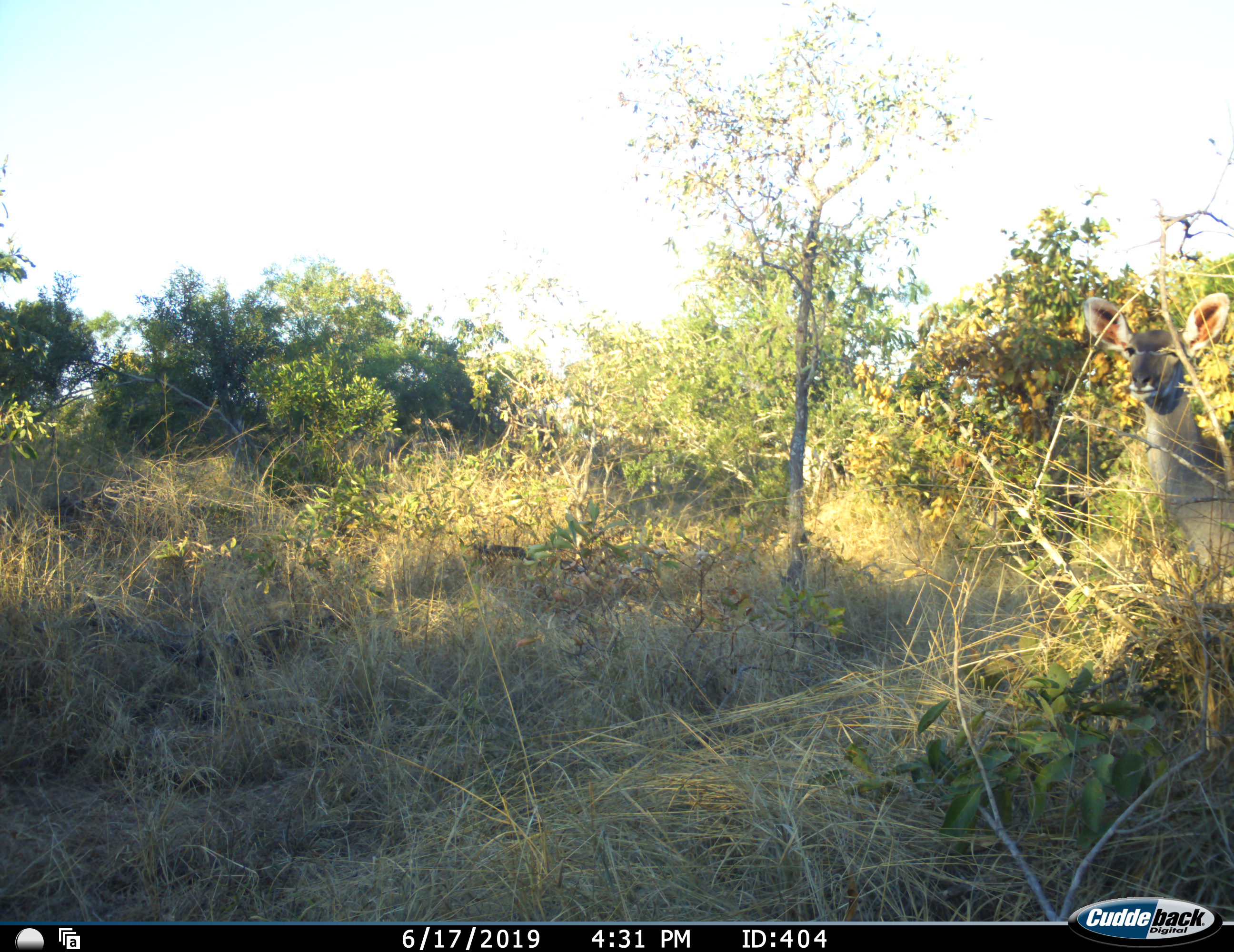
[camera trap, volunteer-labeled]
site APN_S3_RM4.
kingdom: Animalia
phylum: Chordata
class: Mammalia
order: Artiodactyla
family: Bovidae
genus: Tragelaphus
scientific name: Tragelaphus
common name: kudu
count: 1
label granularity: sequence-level